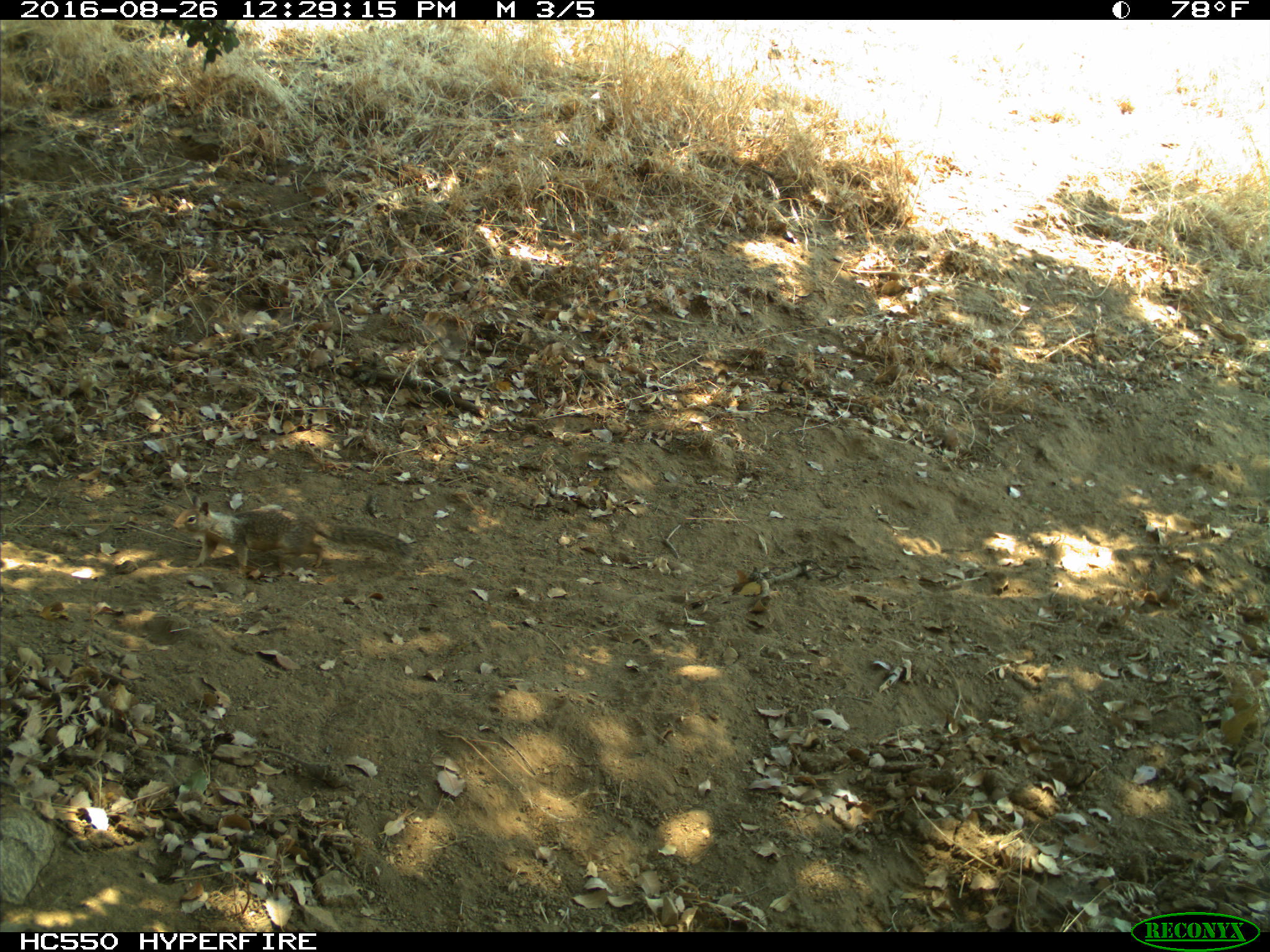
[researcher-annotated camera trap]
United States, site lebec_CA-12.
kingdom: Animalia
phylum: Chordata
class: Mammalia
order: Rodentia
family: Sciuridae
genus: Otospermophilus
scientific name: Otospermophilus beecheyi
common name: california ground squirrel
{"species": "Otospermophilus beecheyi (california ground squirrel)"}